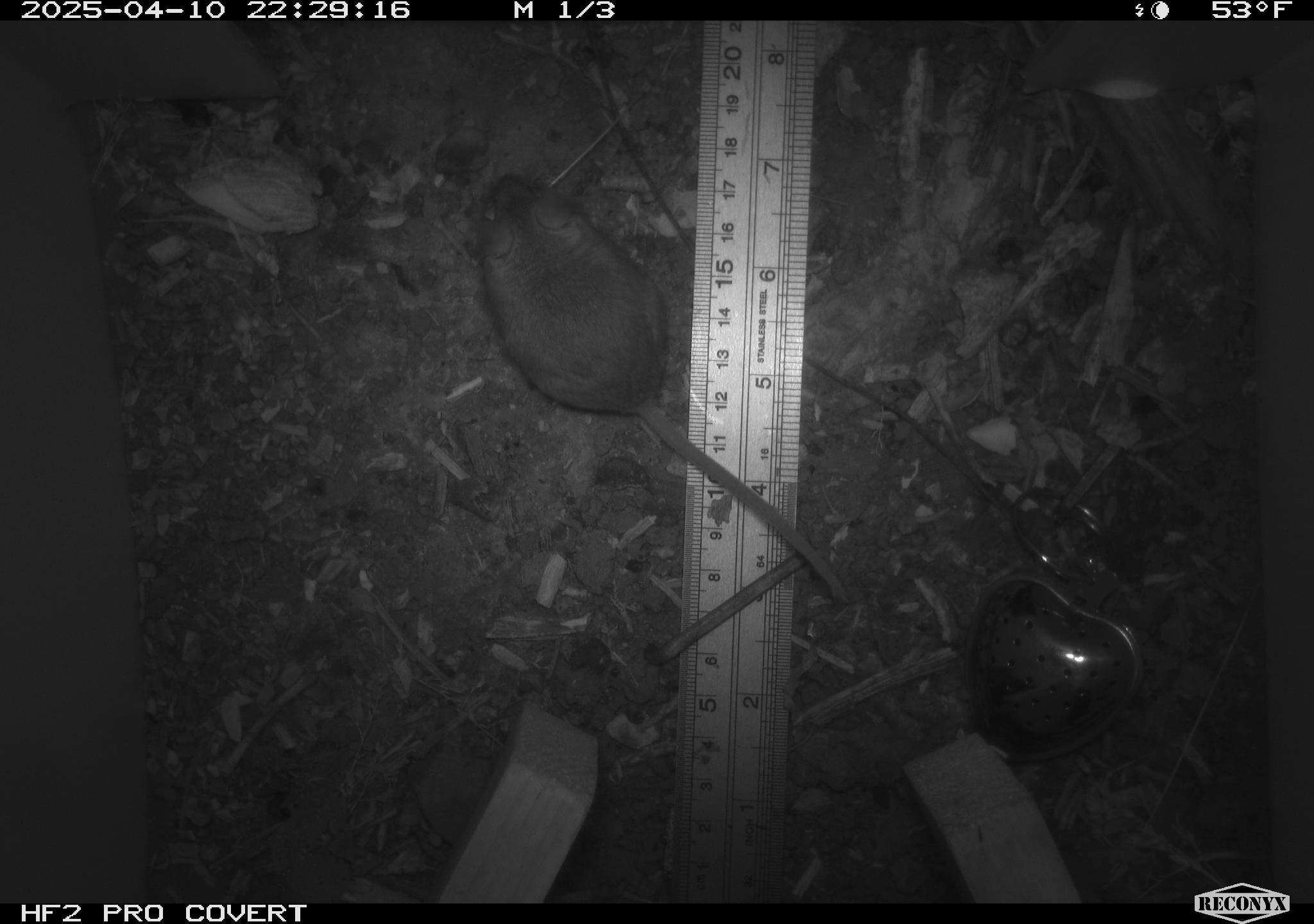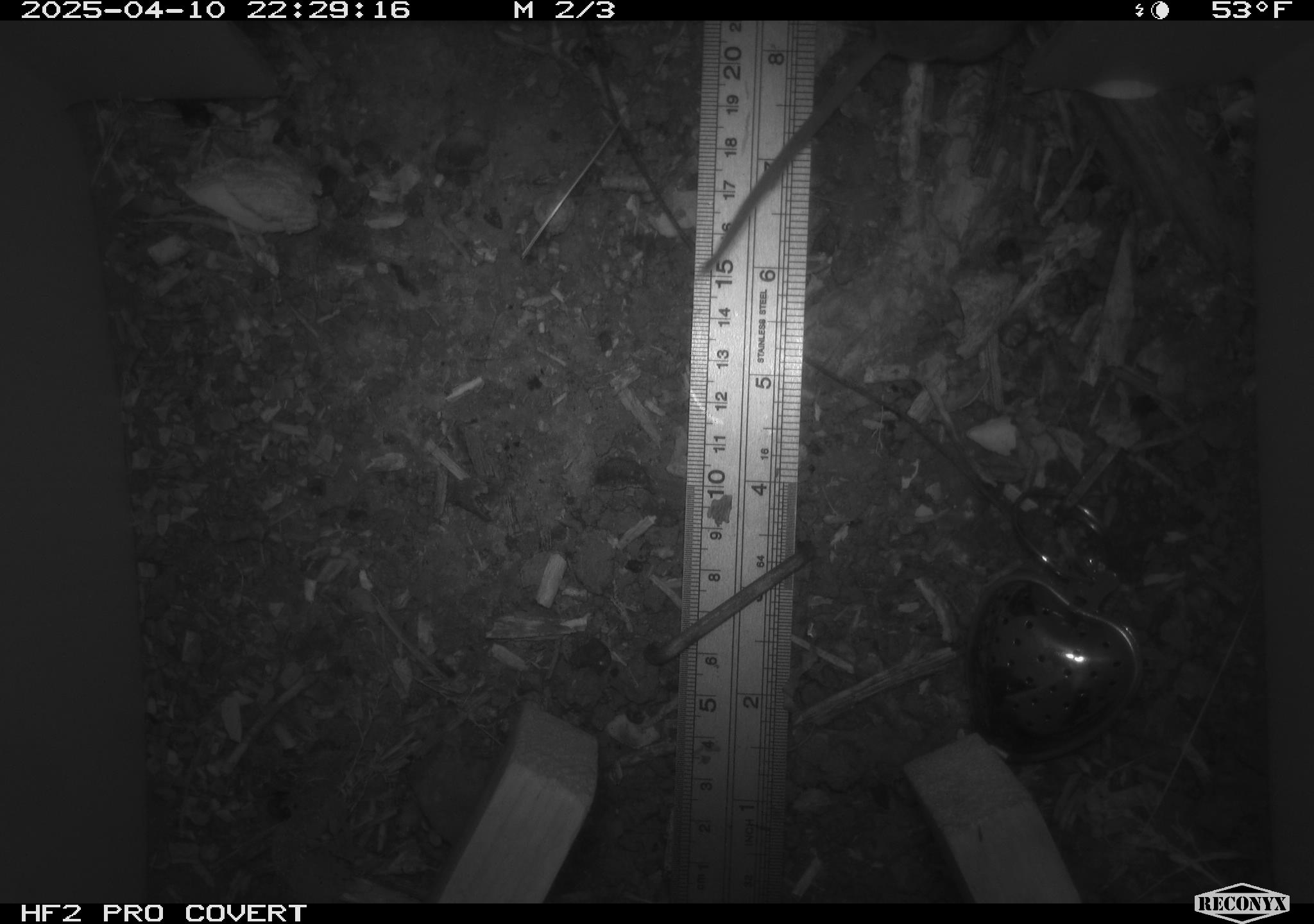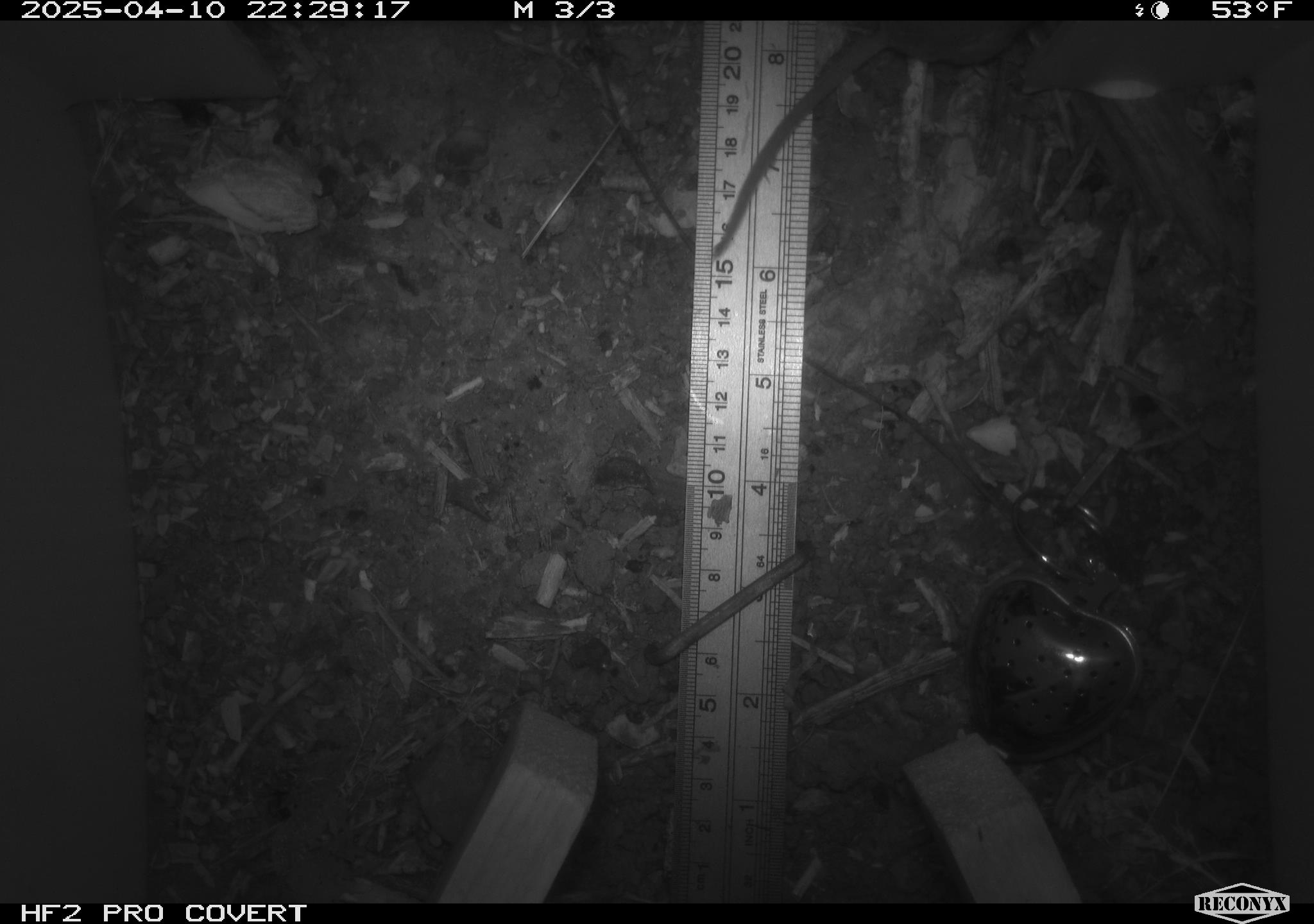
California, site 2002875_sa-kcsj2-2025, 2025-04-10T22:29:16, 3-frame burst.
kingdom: Animalia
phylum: Chordata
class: Mammalia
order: Rodentia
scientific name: Rodentia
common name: rodent